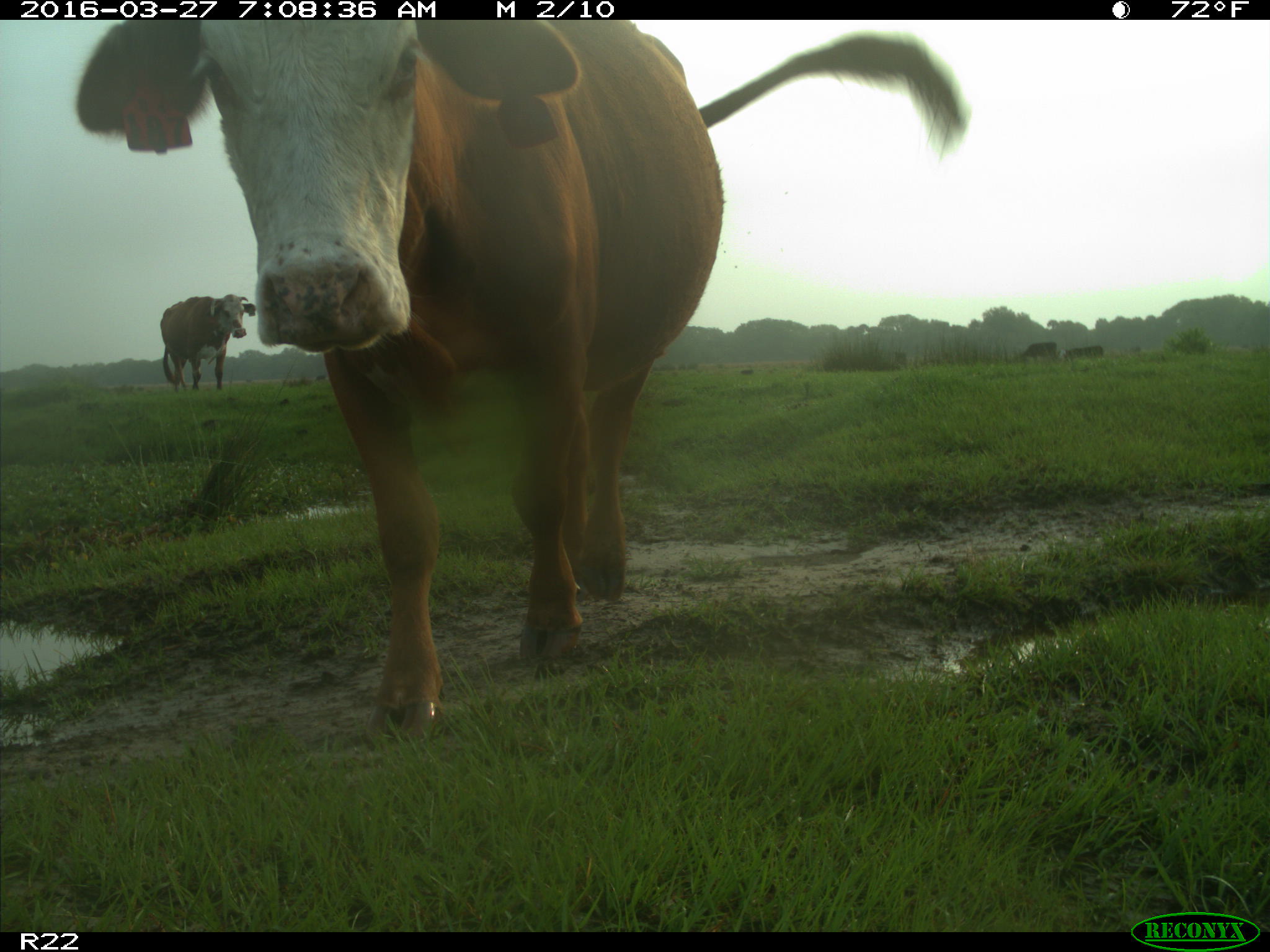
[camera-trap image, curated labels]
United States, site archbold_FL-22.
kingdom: Animalia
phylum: Chordata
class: Mammalia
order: Artiodactyla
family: Bovidae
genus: Bos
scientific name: Bos taurus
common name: domestic cow